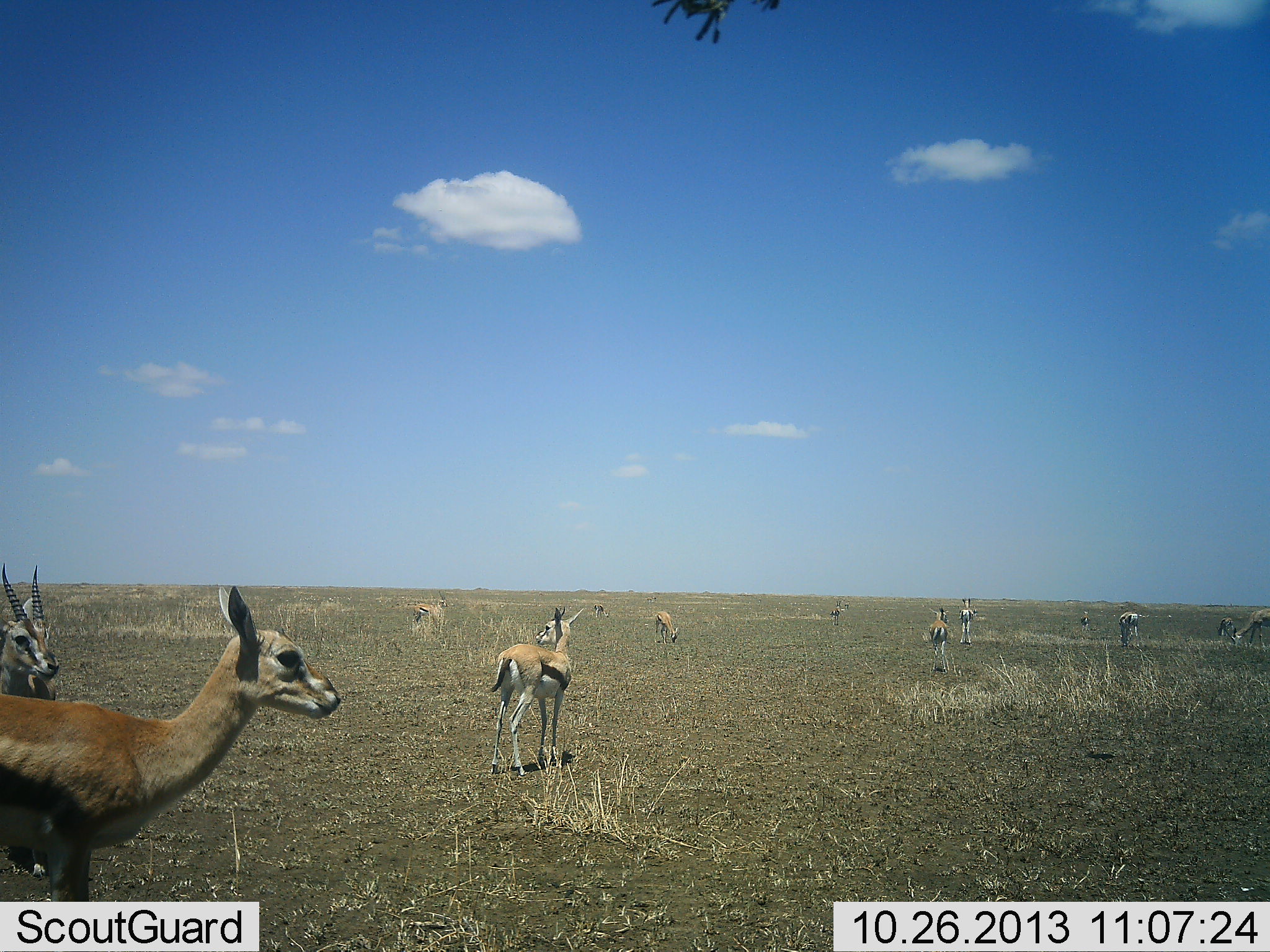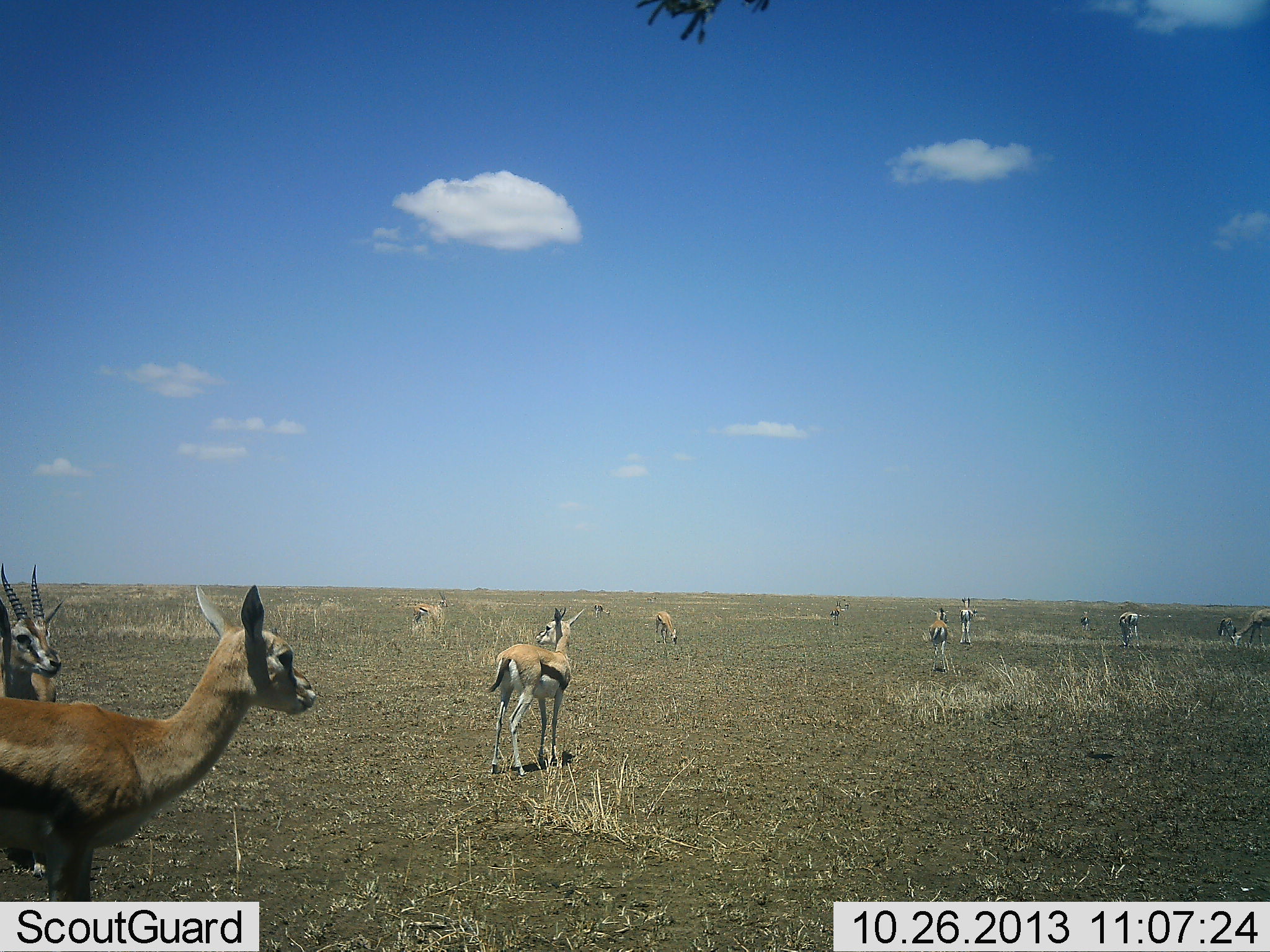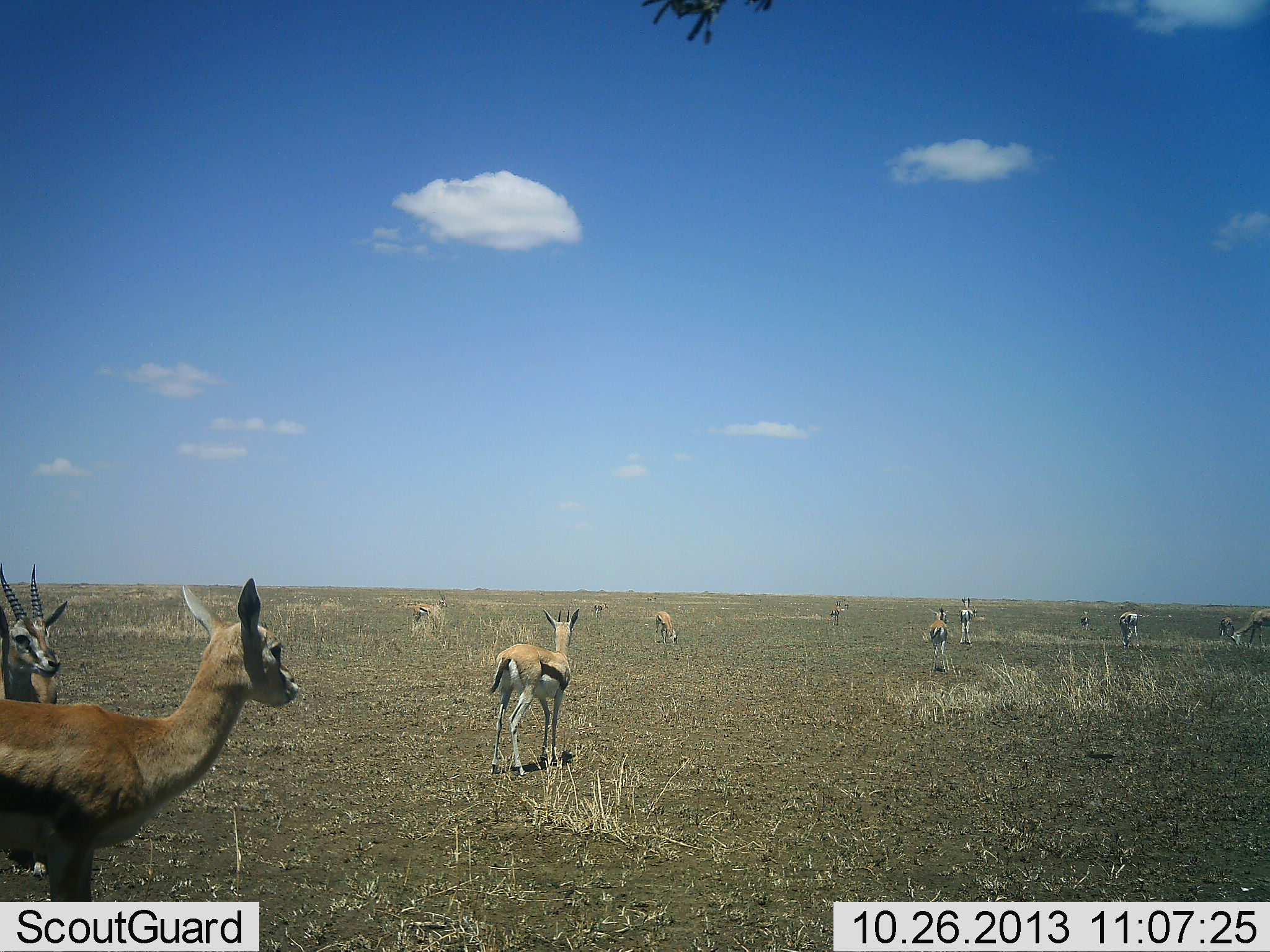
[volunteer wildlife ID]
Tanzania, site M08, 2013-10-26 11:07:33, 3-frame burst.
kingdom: Animalia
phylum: Chordata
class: Mammalia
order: Artiodactyla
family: Bovidae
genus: Eudorcas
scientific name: Eudorcas thomsonii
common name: thomson's gazelle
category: gazellethomsons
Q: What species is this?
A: Gazellethomsons (thomson's gazelle) (Eudorcas thomsonii).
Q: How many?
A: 11-50.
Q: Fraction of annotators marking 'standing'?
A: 83%.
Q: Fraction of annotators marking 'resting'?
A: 9%.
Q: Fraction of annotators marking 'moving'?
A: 17%.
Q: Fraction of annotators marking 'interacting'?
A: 9%.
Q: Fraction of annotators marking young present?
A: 4%.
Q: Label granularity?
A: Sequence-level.